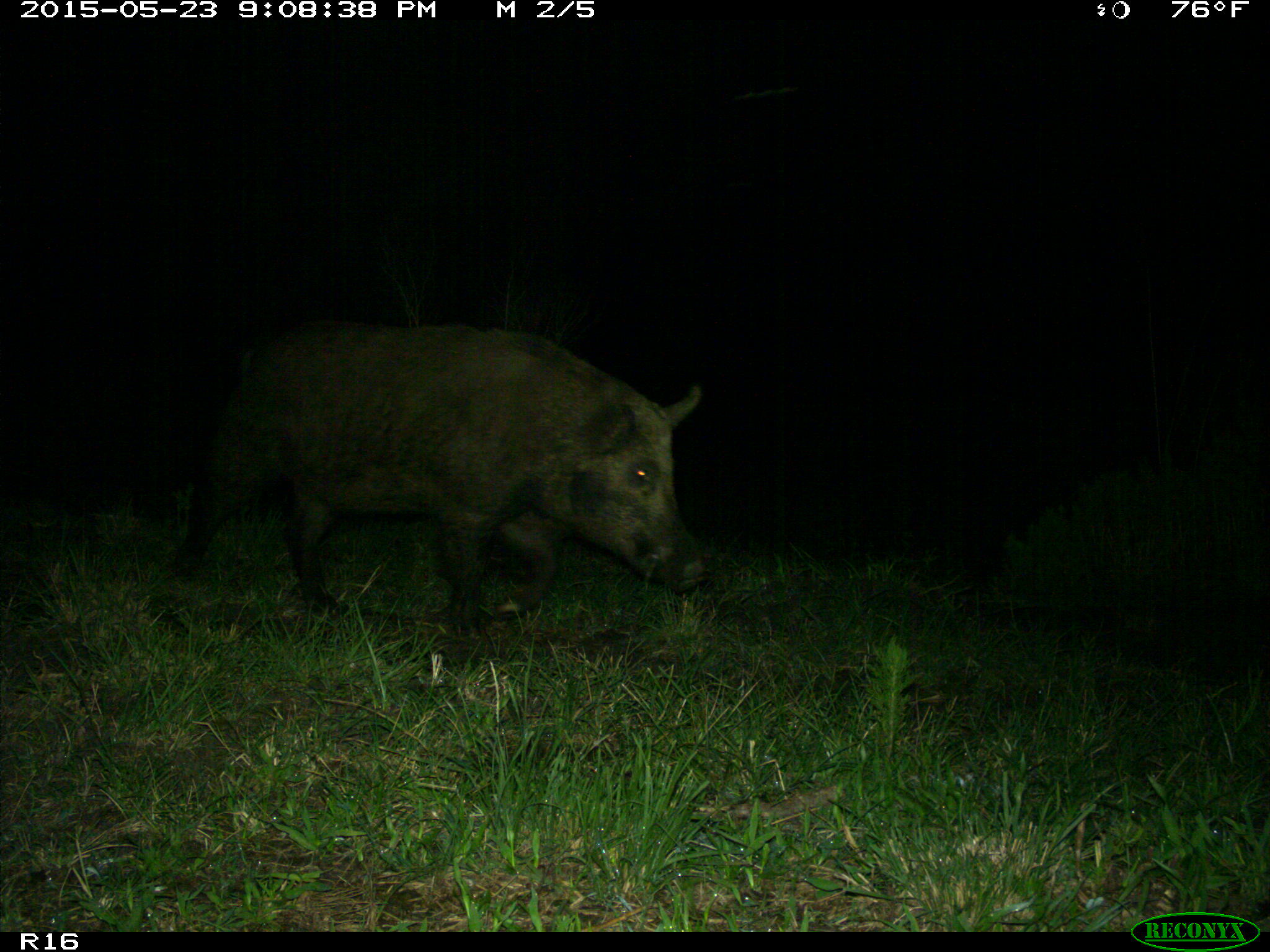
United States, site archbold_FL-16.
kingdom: Animalia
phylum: Chordata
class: Mammalia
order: Artiodactyla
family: Suidae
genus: Sus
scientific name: Sus scrofa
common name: wild boar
Sus scrofa (wild boar).